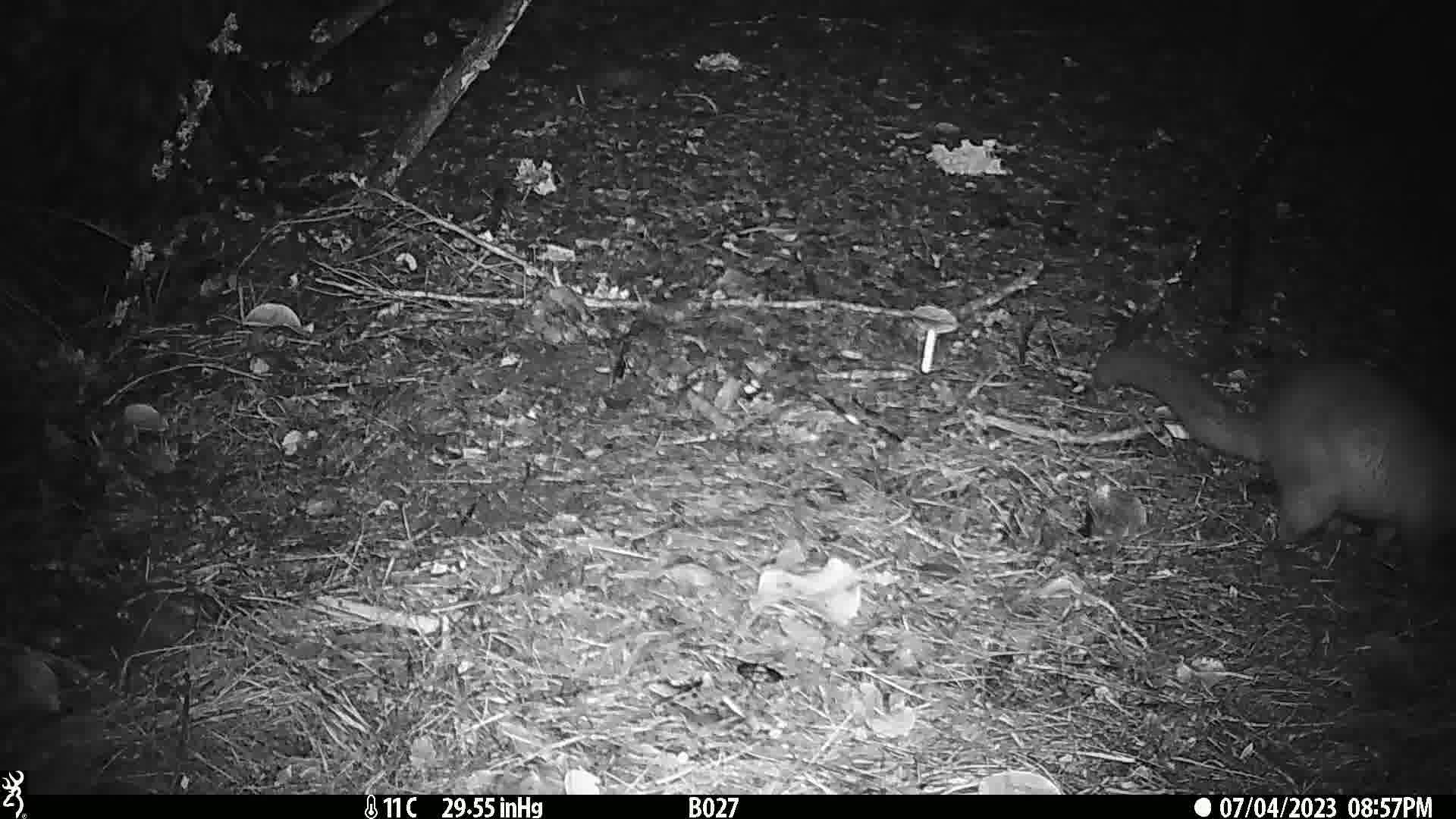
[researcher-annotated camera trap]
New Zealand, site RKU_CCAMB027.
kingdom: Animalia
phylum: Chordata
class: Mammalia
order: Diprotodontia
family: Phalangeridae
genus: Trichosurus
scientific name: Trichosurus vulpecula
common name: common brushtail possum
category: possum